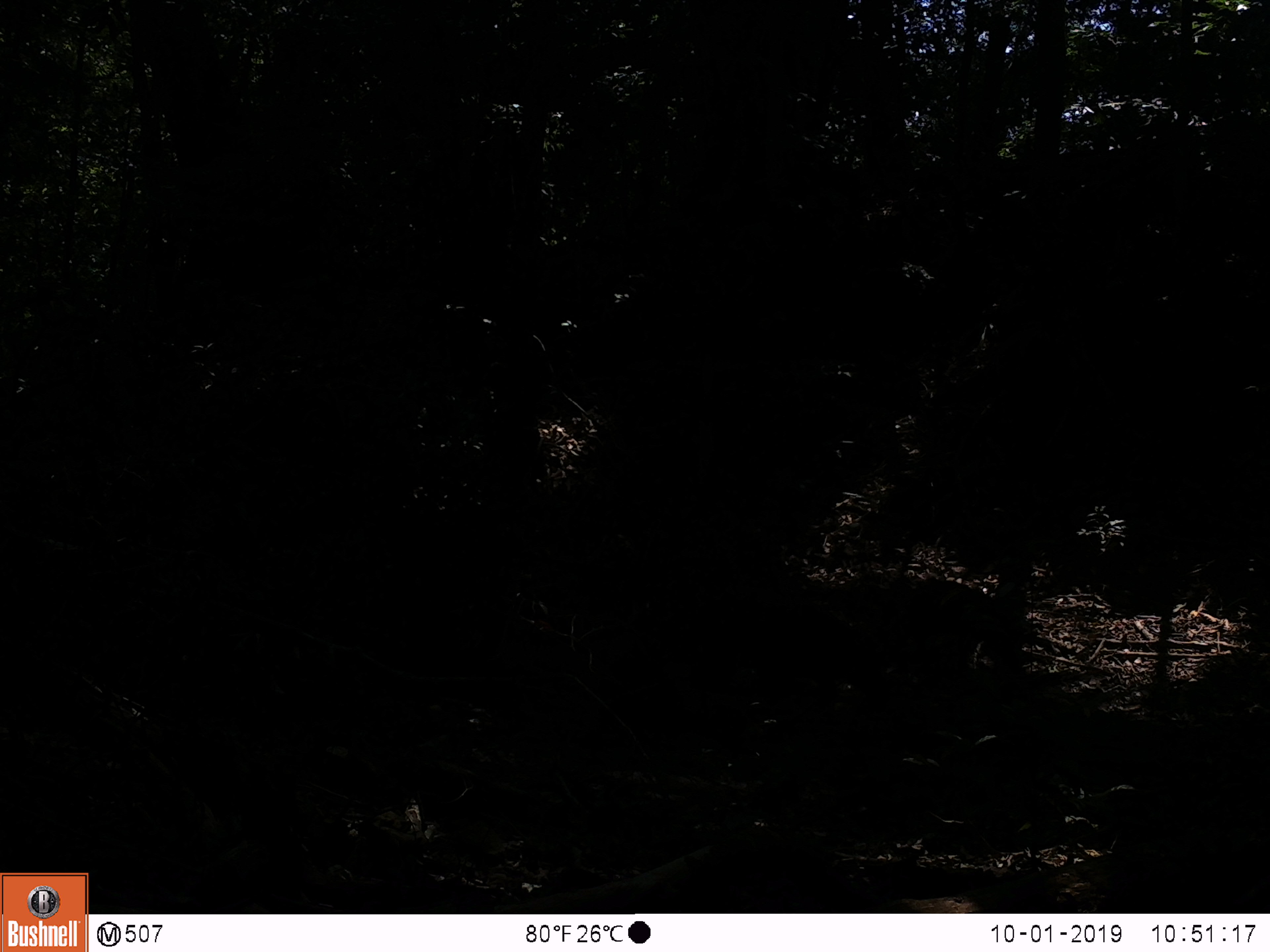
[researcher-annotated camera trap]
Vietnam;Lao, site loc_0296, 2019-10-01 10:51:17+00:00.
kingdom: Animalia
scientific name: Animalia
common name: animal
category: unidentified animal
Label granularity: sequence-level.